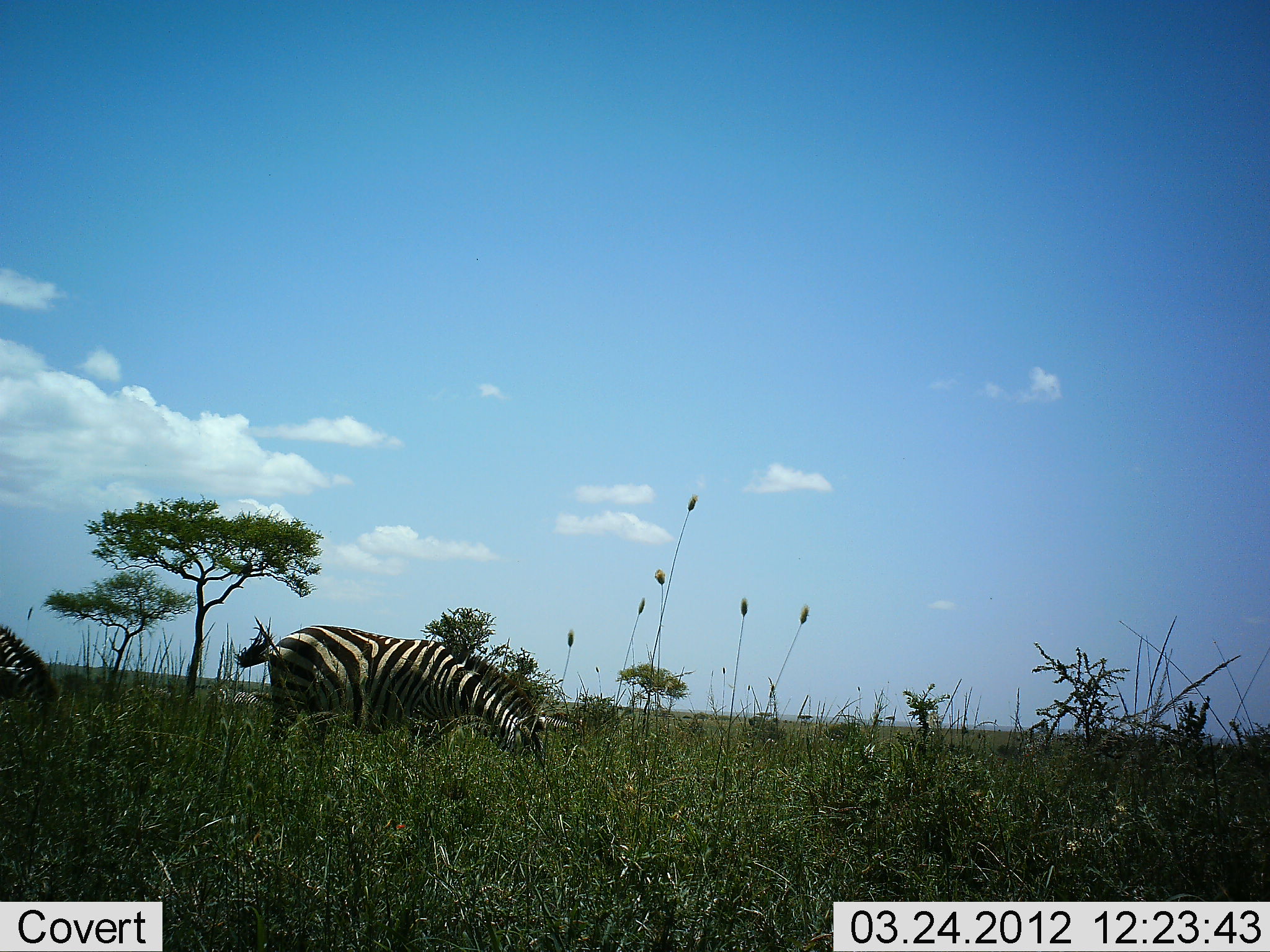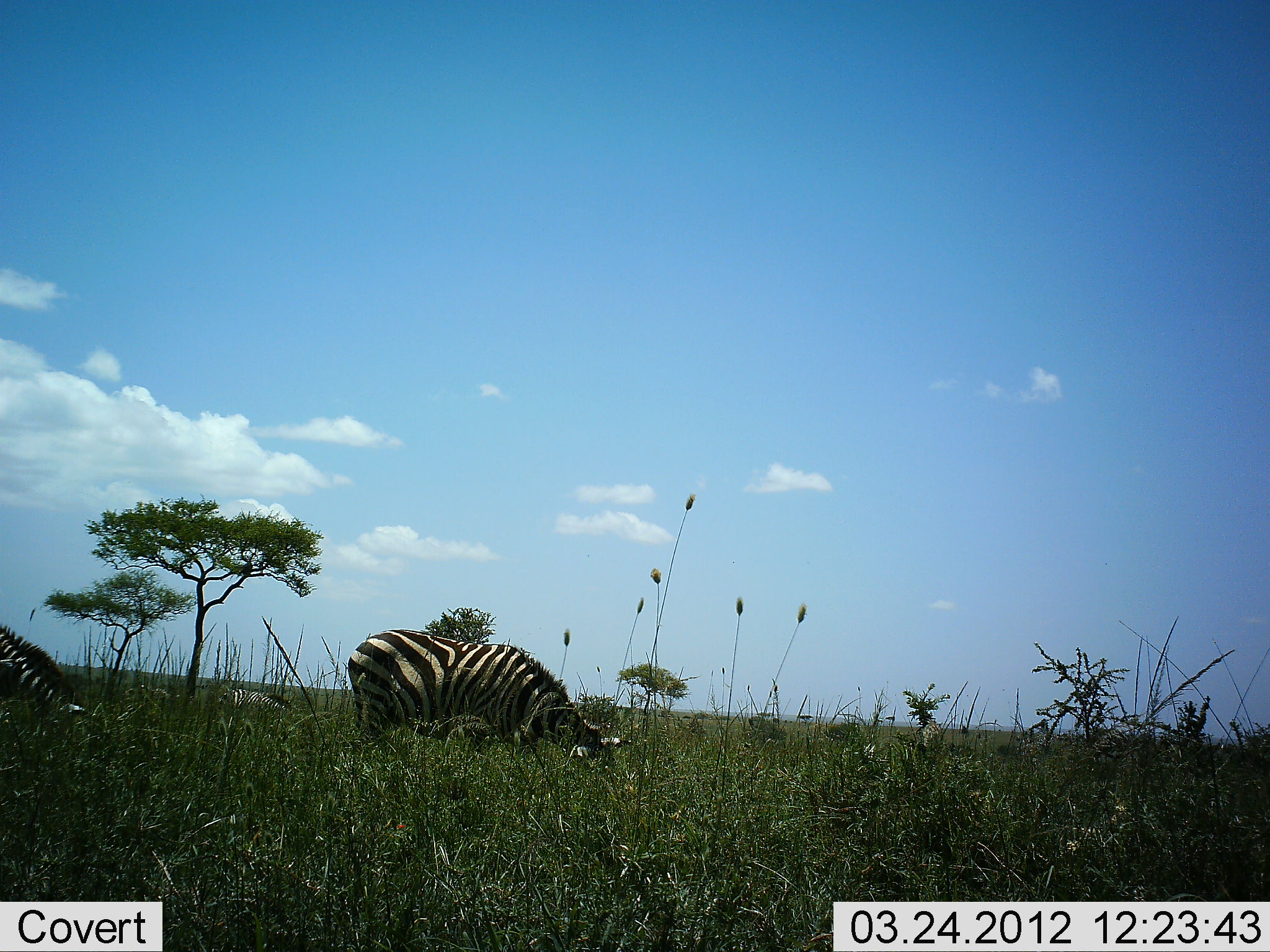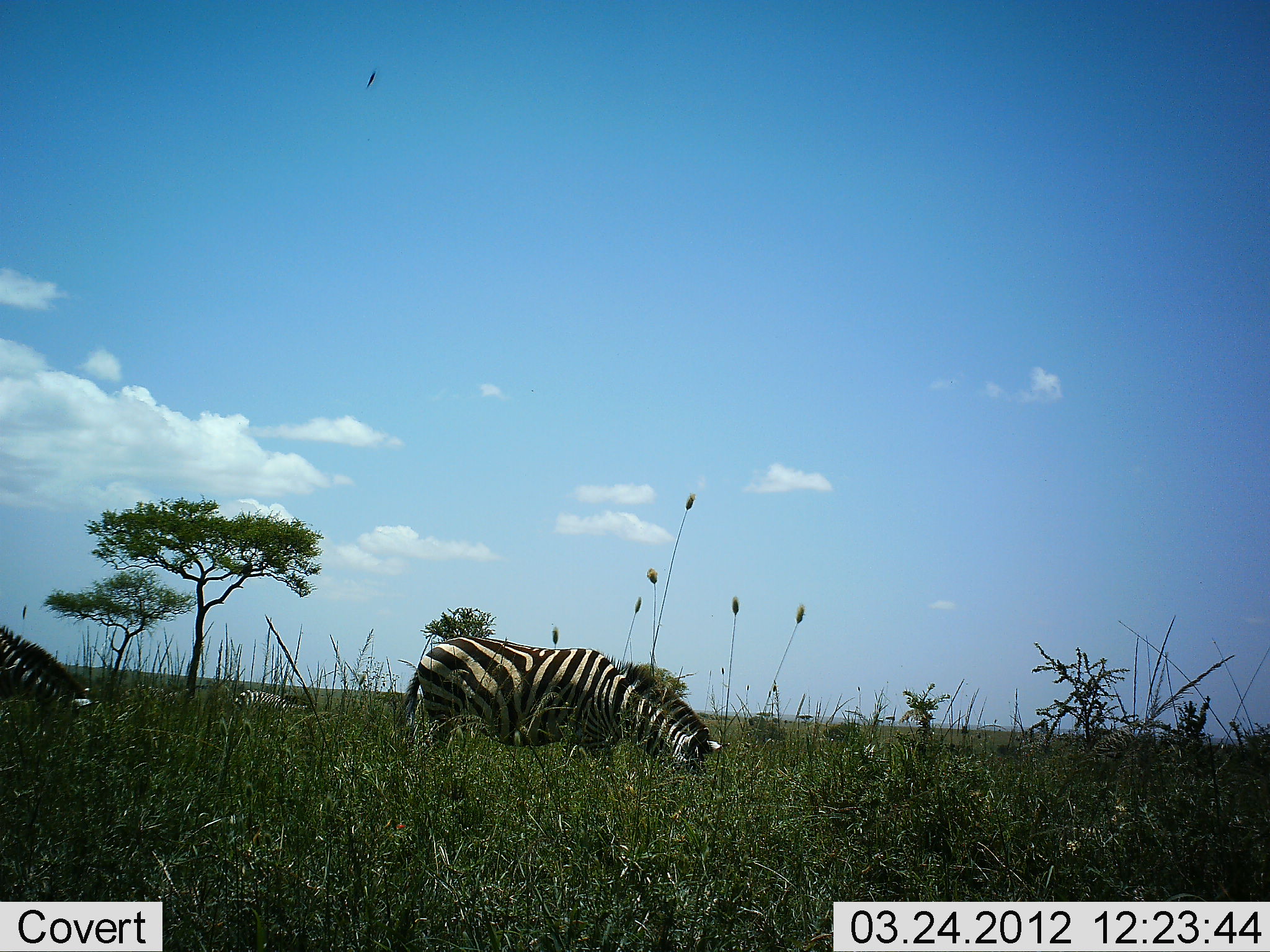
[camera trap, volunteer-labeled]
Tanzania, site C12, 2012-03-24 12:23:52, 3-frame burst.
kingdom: Animalia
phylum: Chordata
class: Mammalia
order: Perissodactyla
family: Equidae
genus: Equus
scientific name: Equus quagga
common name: plains zebra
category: zebra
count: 2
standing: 0%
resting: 0%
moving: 24%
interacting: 0%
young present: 6%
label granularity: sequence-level